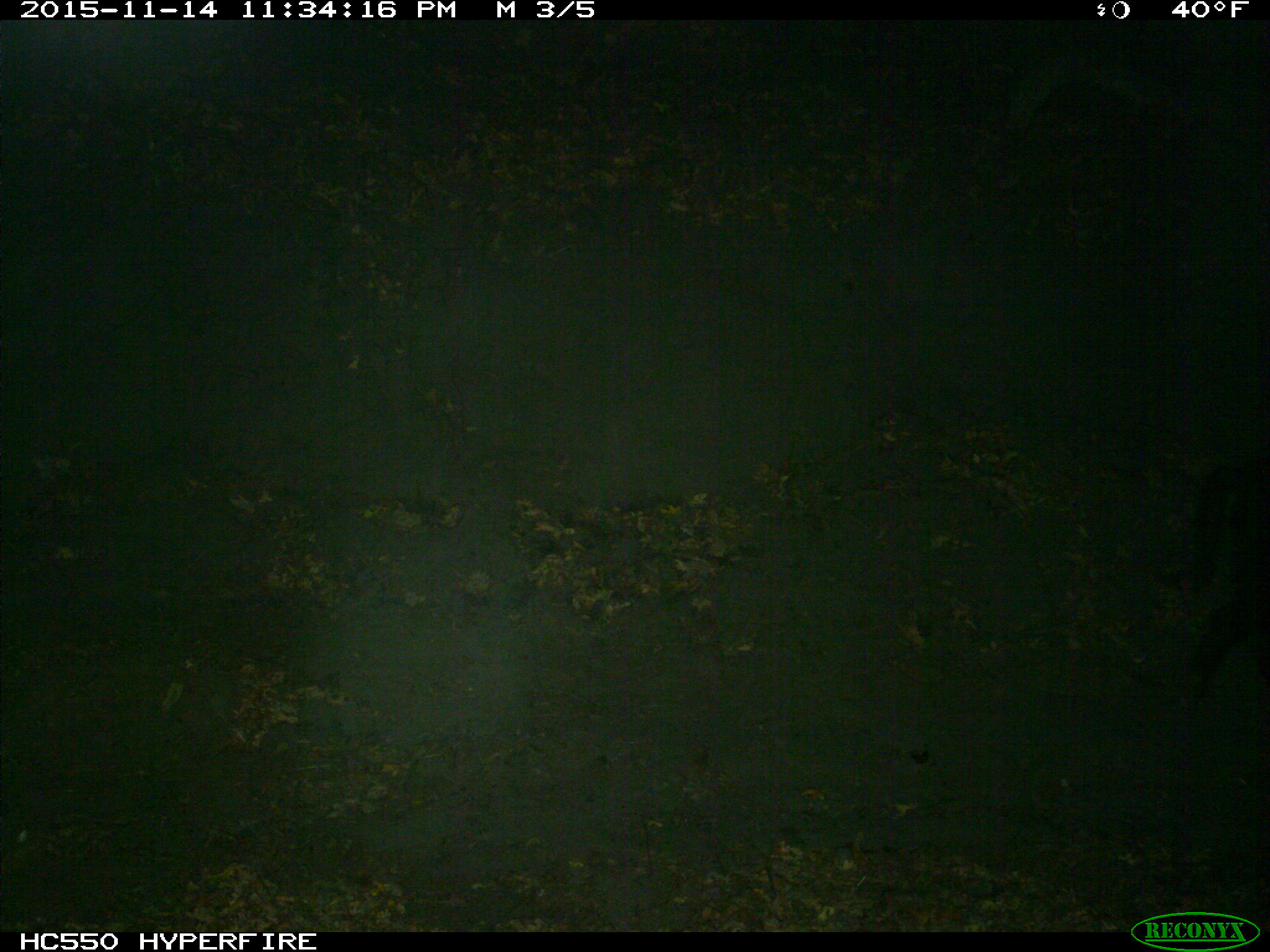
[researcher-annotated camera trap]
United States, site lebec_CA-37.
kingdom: Animalia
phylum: Chordata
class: Mammalia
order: Artiodactyla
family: Suidae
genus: Sus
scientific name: Sus scrofa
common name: wild boar